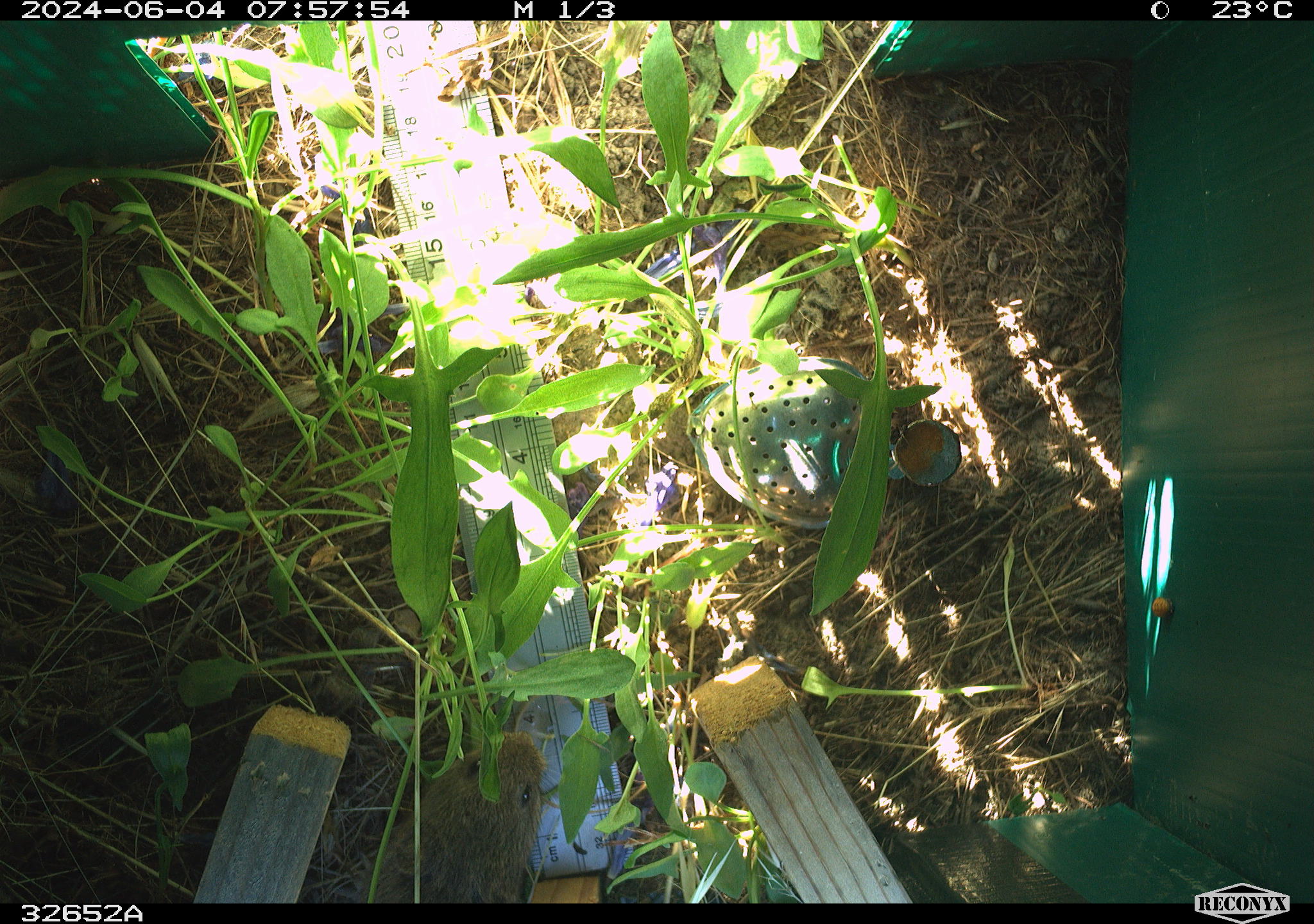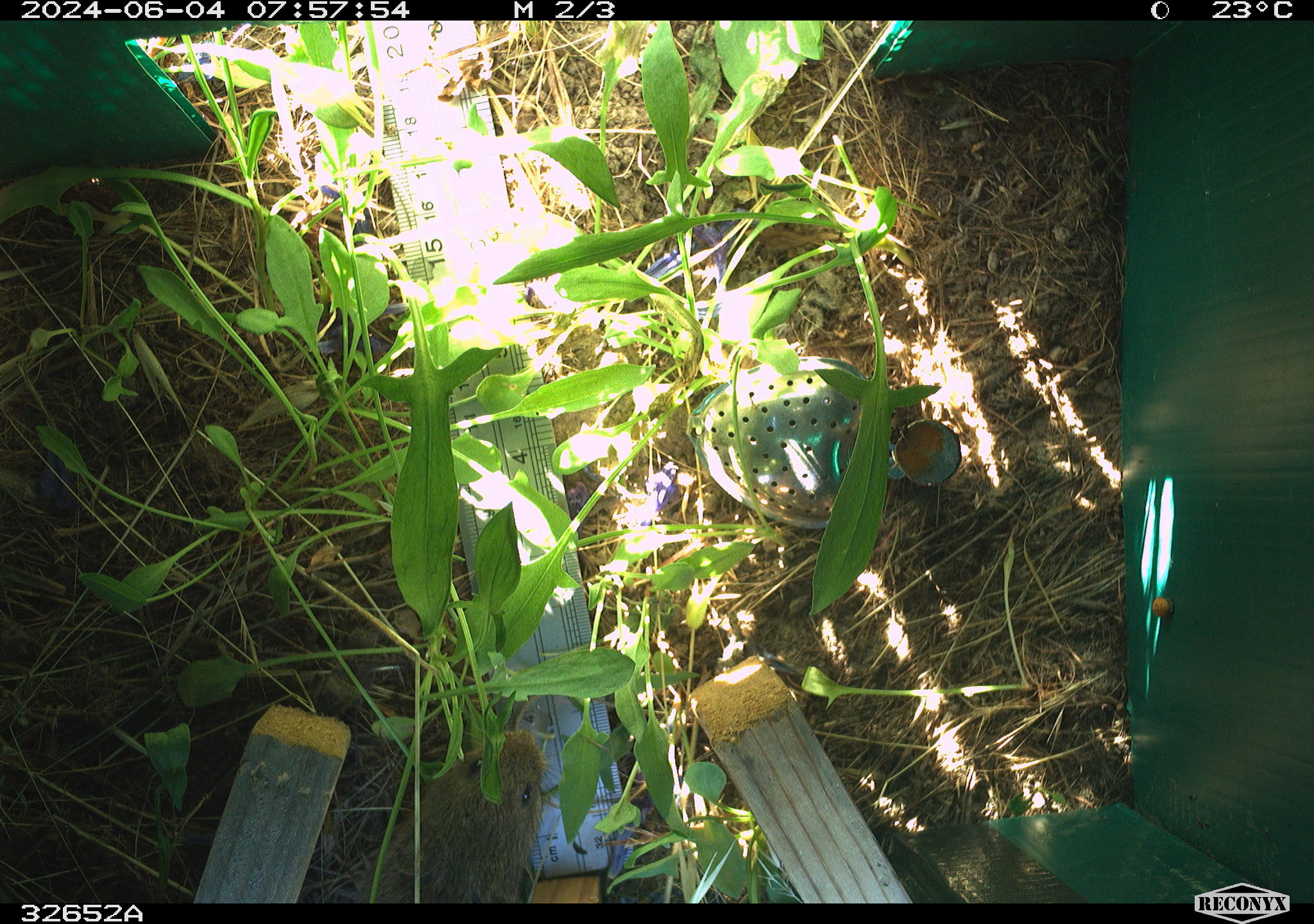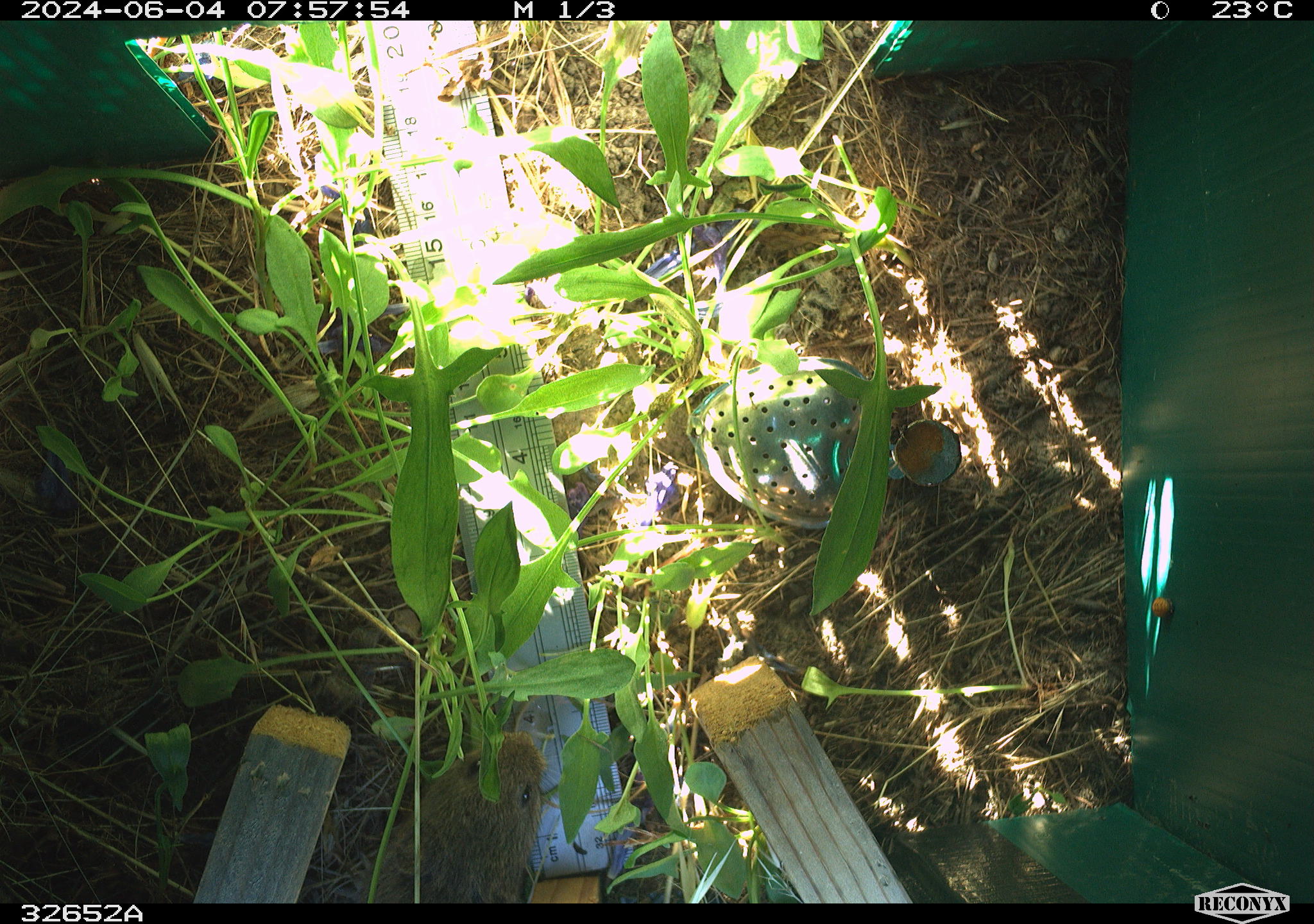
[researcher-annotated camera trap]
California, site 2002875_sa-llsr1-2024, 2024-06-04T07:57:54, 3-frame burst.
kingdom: Animalia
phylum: Chordata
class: Mammalia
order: Rodentia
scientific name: Rodentia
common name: rodent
Rodent (Rodentia).